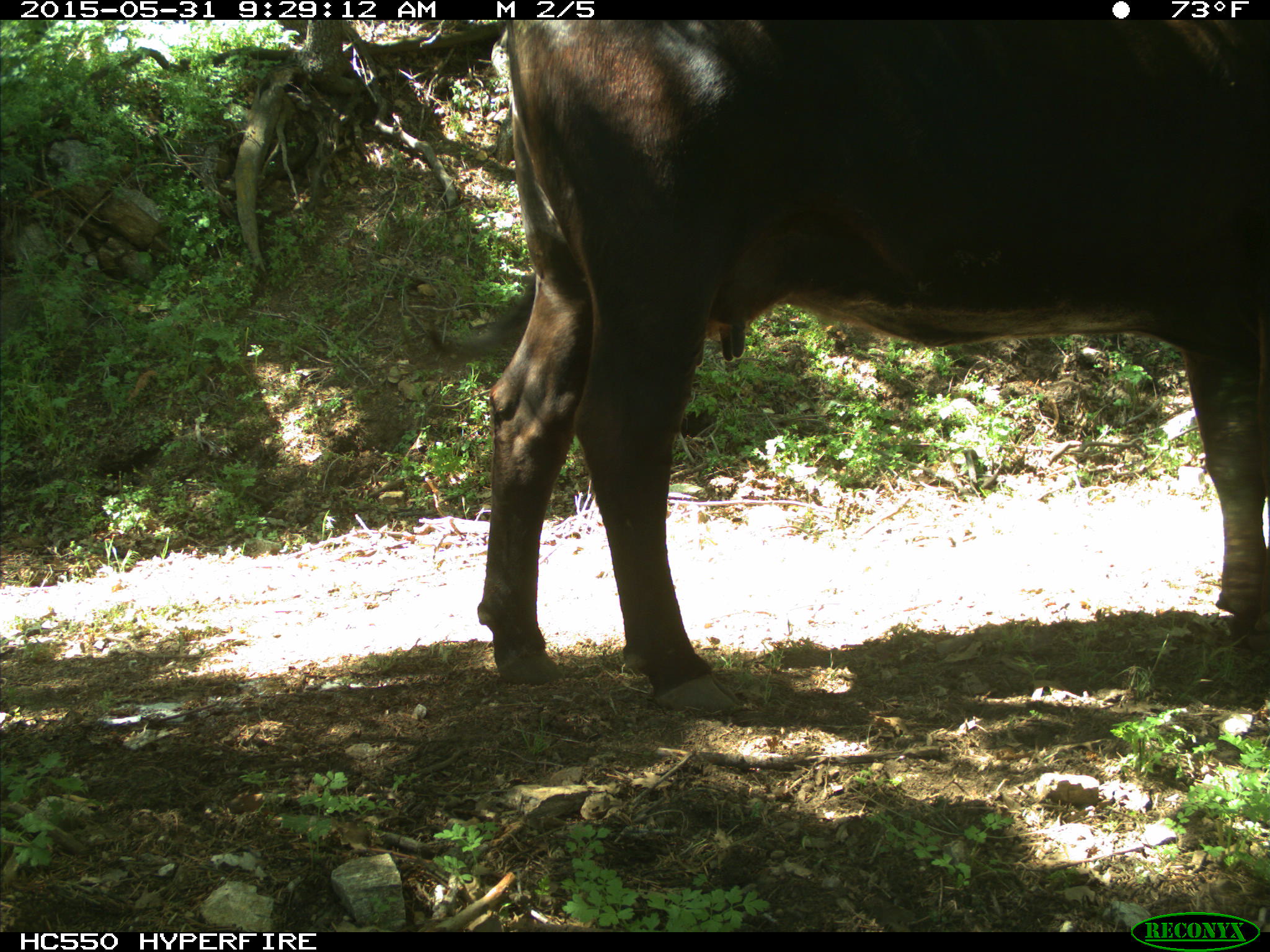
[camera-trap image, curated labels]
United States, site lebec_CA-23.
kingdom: Animalia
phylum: Chordata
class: Mammalia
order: Artiodactyla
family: Bovidae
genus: Bos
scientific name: Bos taurus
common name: domestic cow